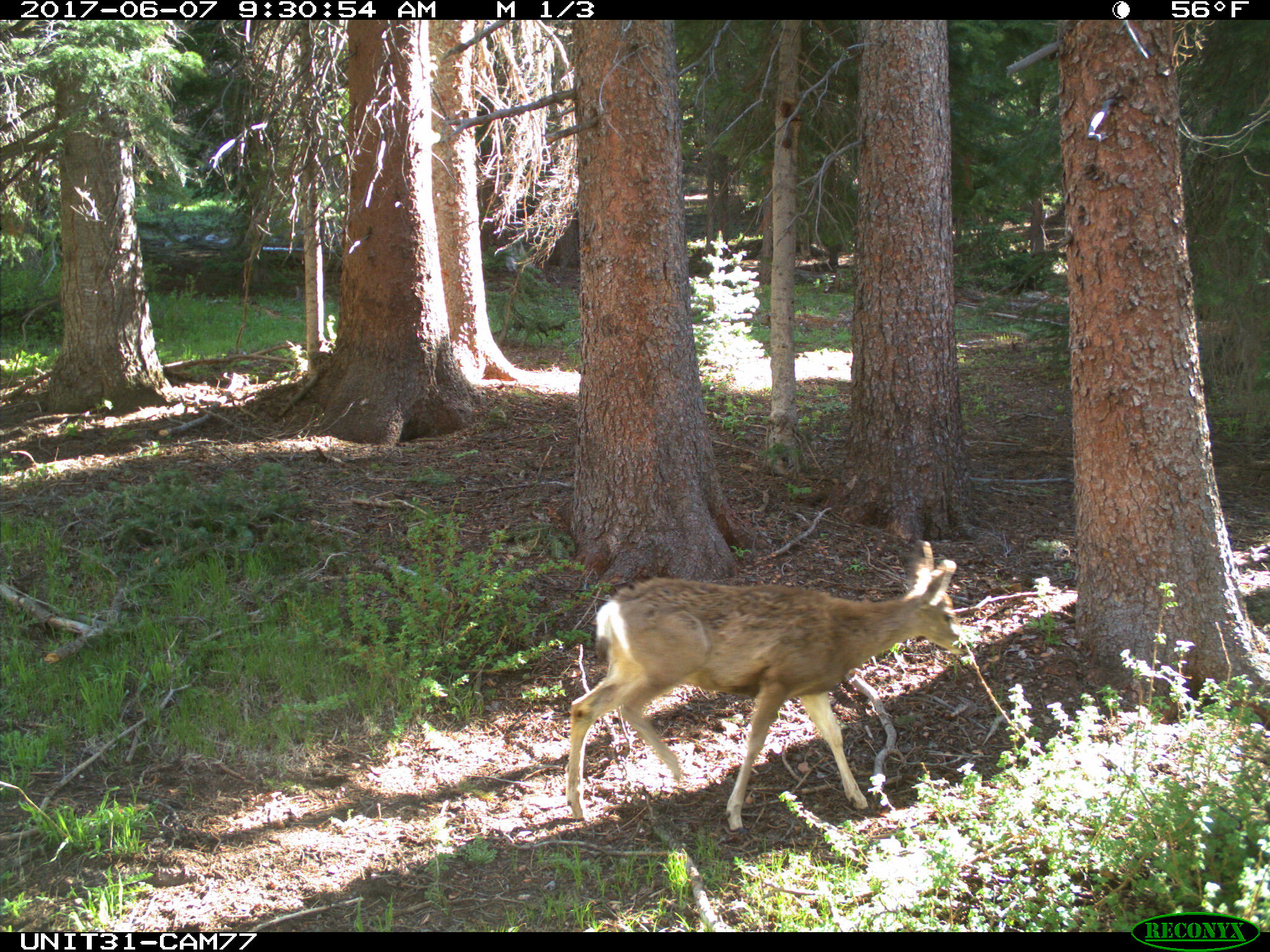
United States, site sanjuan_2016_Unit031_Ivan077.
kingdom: Animalia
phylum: Chordata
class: Mammalia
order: Artiodactyla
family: Cervidae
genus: Odocoileus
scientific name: Odocoileus hemionus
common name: mule deer